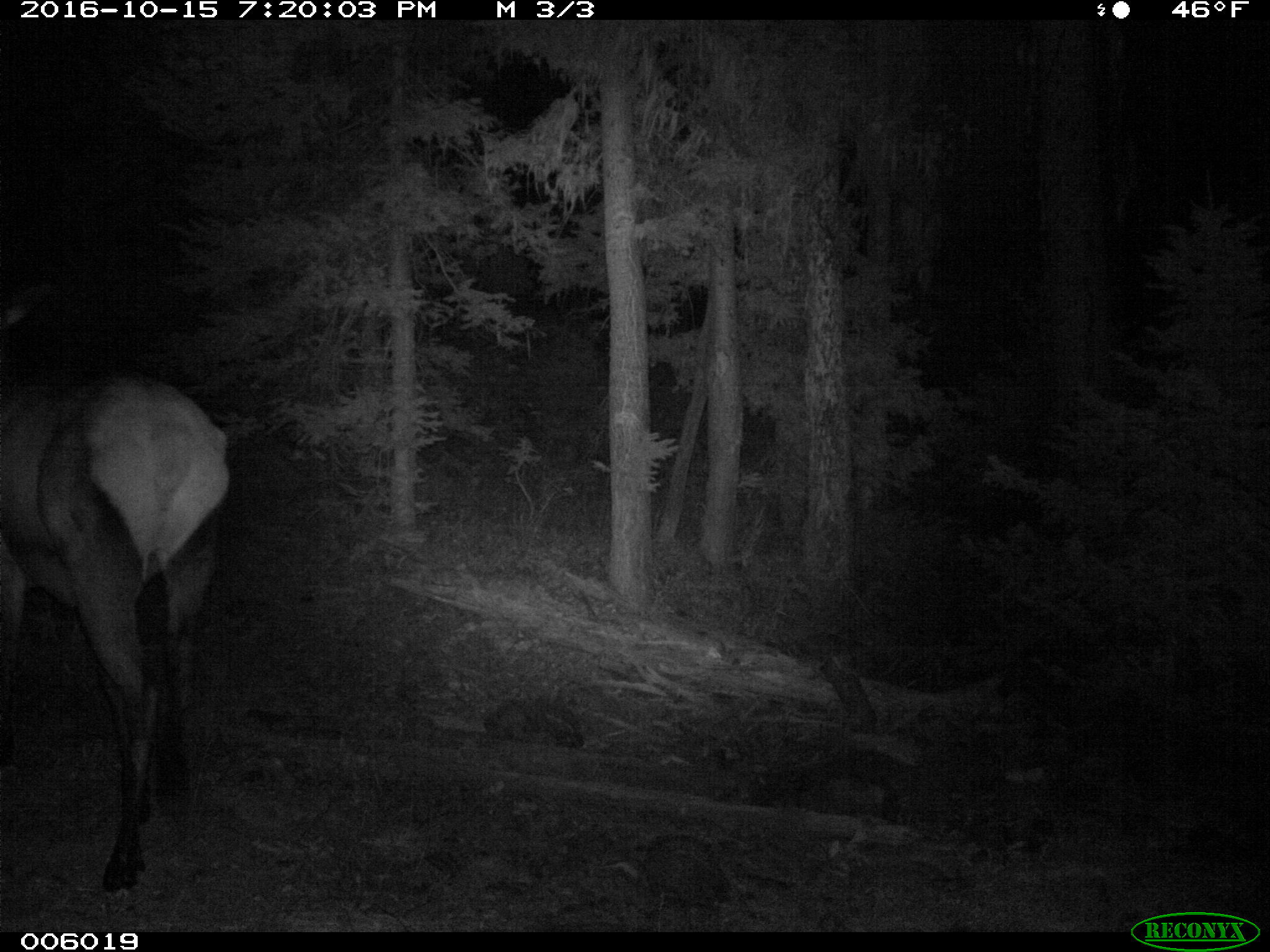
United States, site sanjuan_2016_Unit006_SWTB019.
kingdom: Animalia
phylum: Chordata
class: Mammalia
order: Artiodactyla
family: Cervidae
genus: Cervus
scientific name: Cervus elaphus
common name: red deer